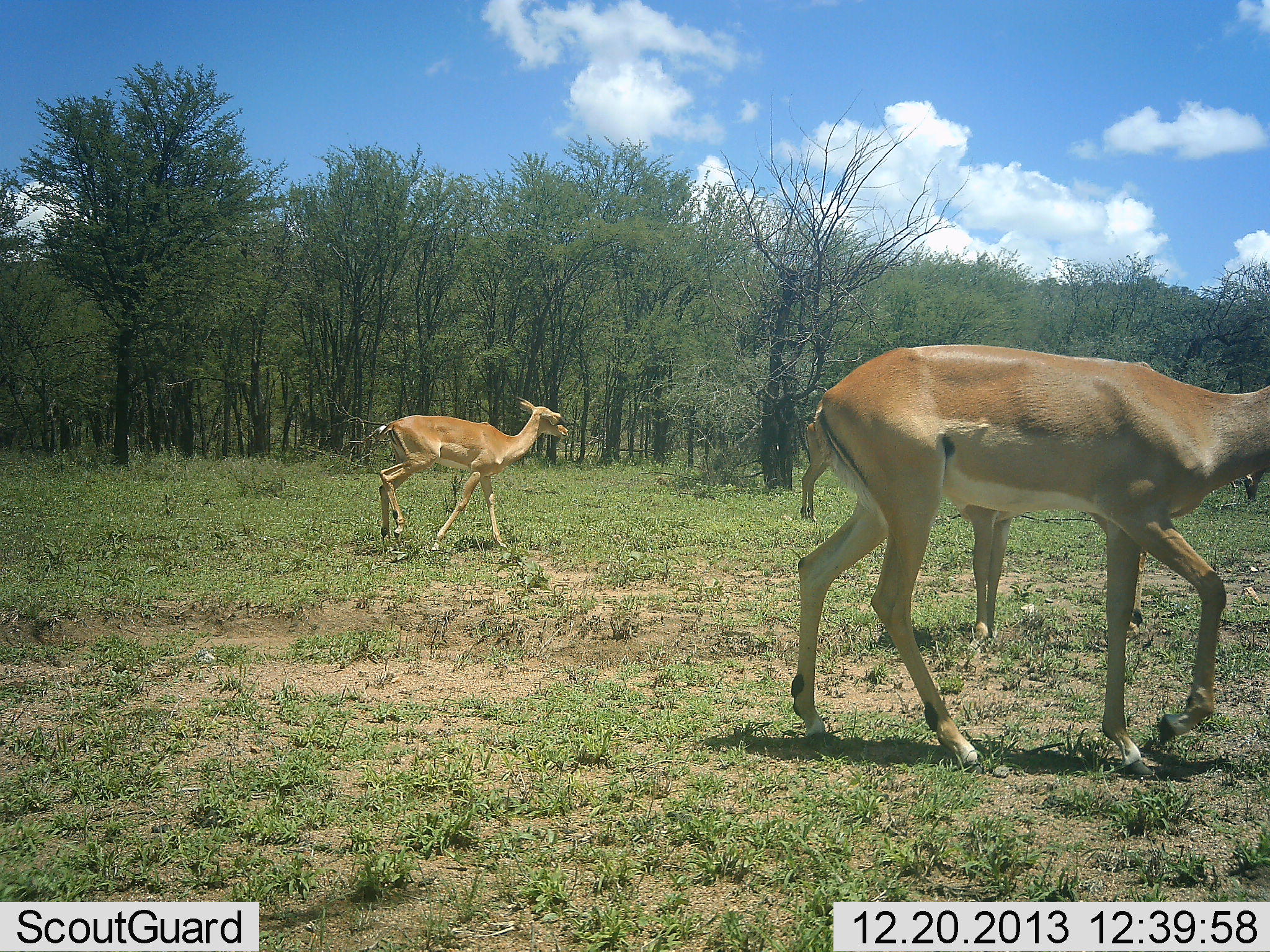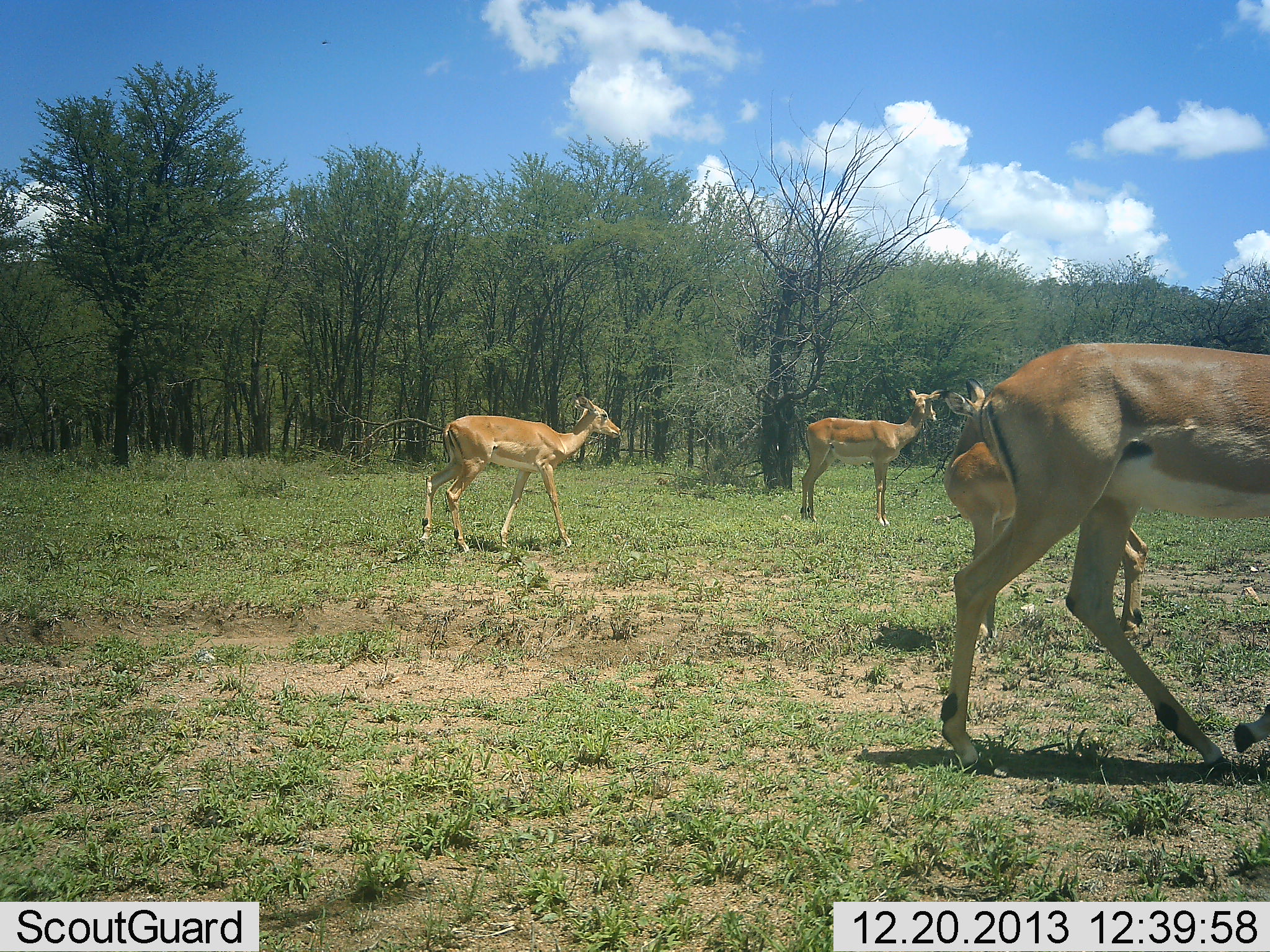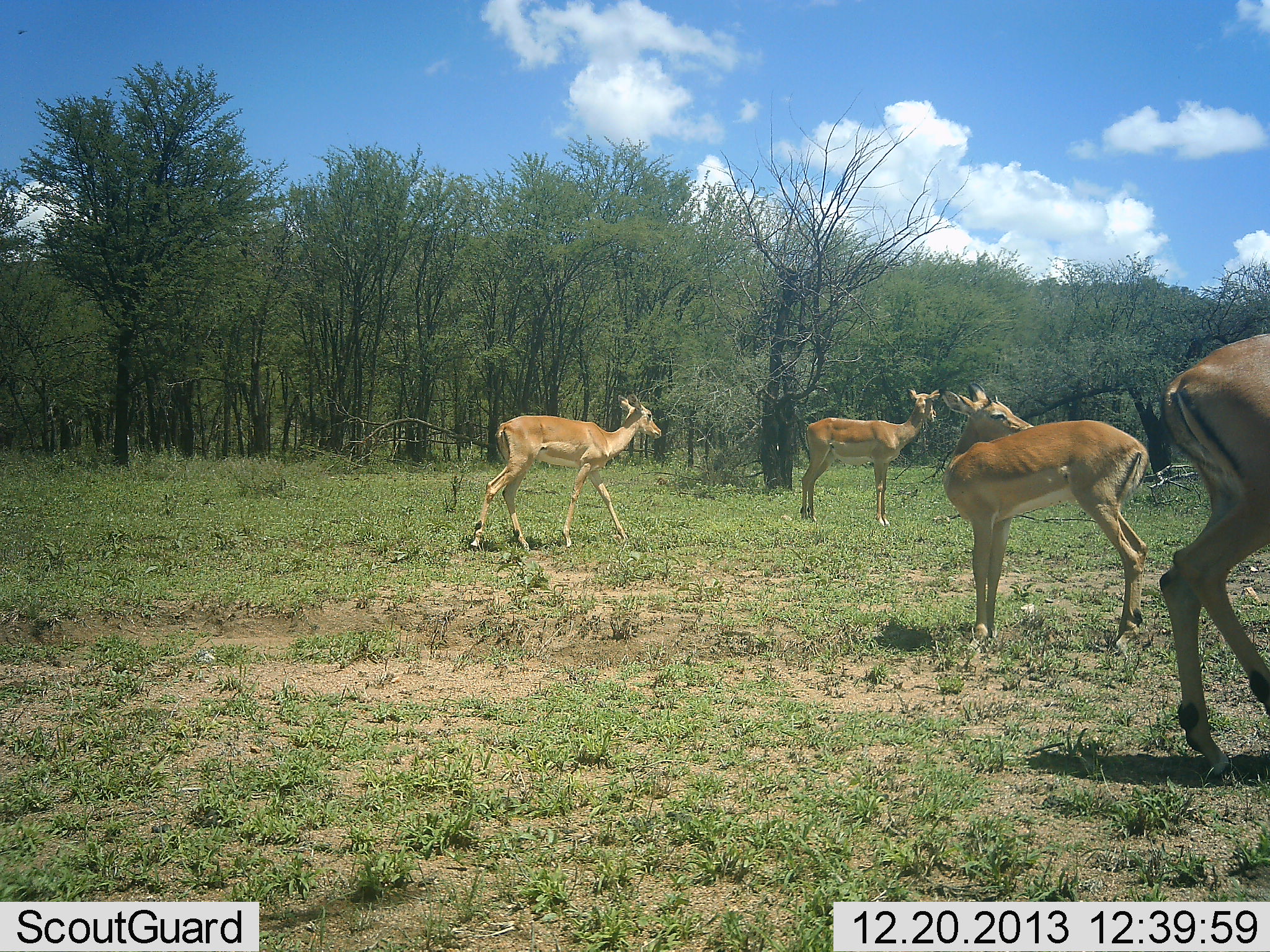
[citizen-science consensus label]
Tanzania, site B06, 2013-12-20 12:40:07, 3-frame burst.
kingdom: Animalia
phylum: Chordata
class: Mammalia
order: Artiodactyla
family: Bovidae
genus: Aepyceros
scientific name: Aepyceros melampus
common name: impala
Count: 4.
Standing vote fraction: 90%.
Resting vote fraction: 0%.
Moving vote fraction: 100%.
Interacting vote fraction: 0%.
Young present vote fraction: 10%.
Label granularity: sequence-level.